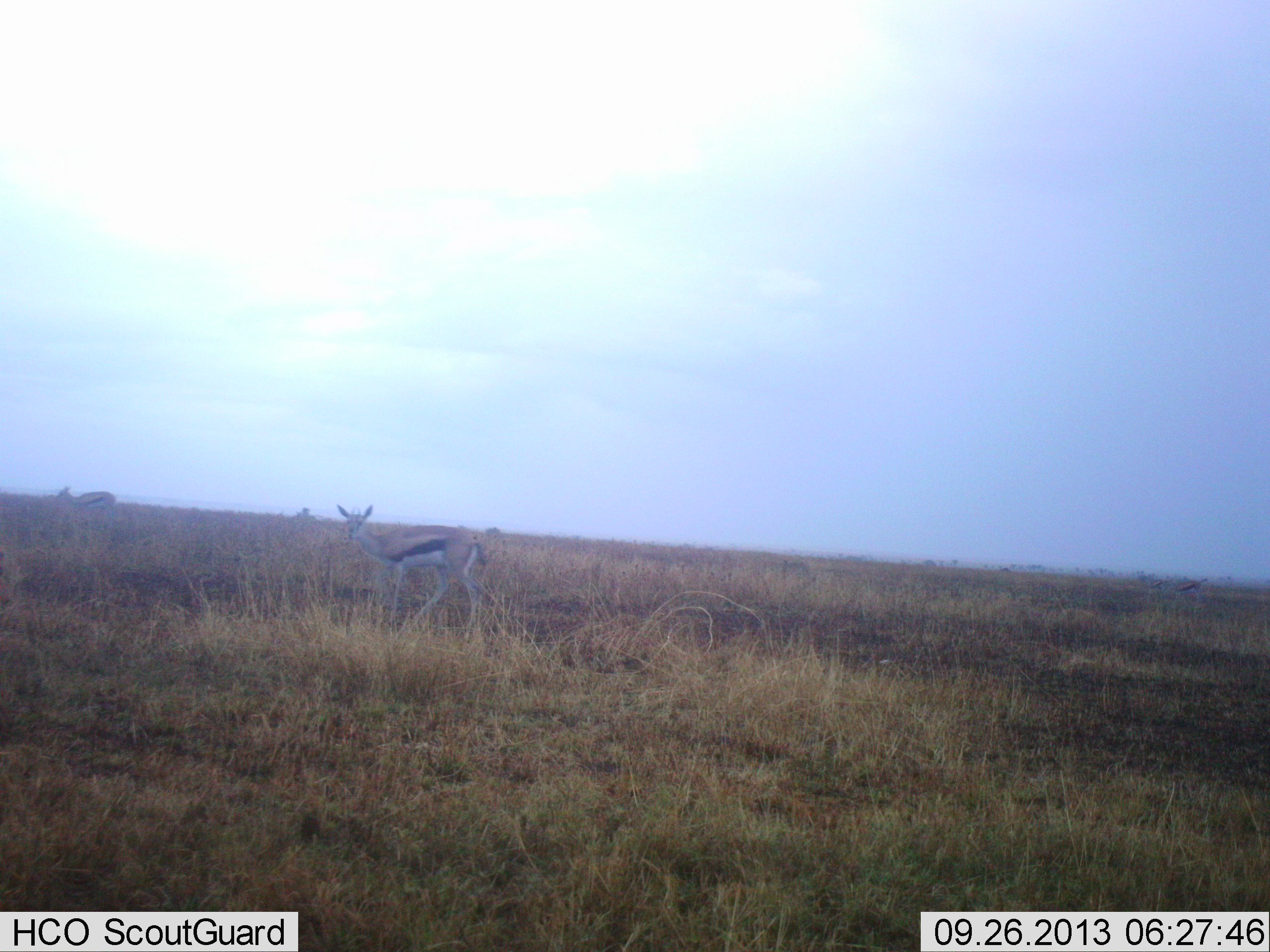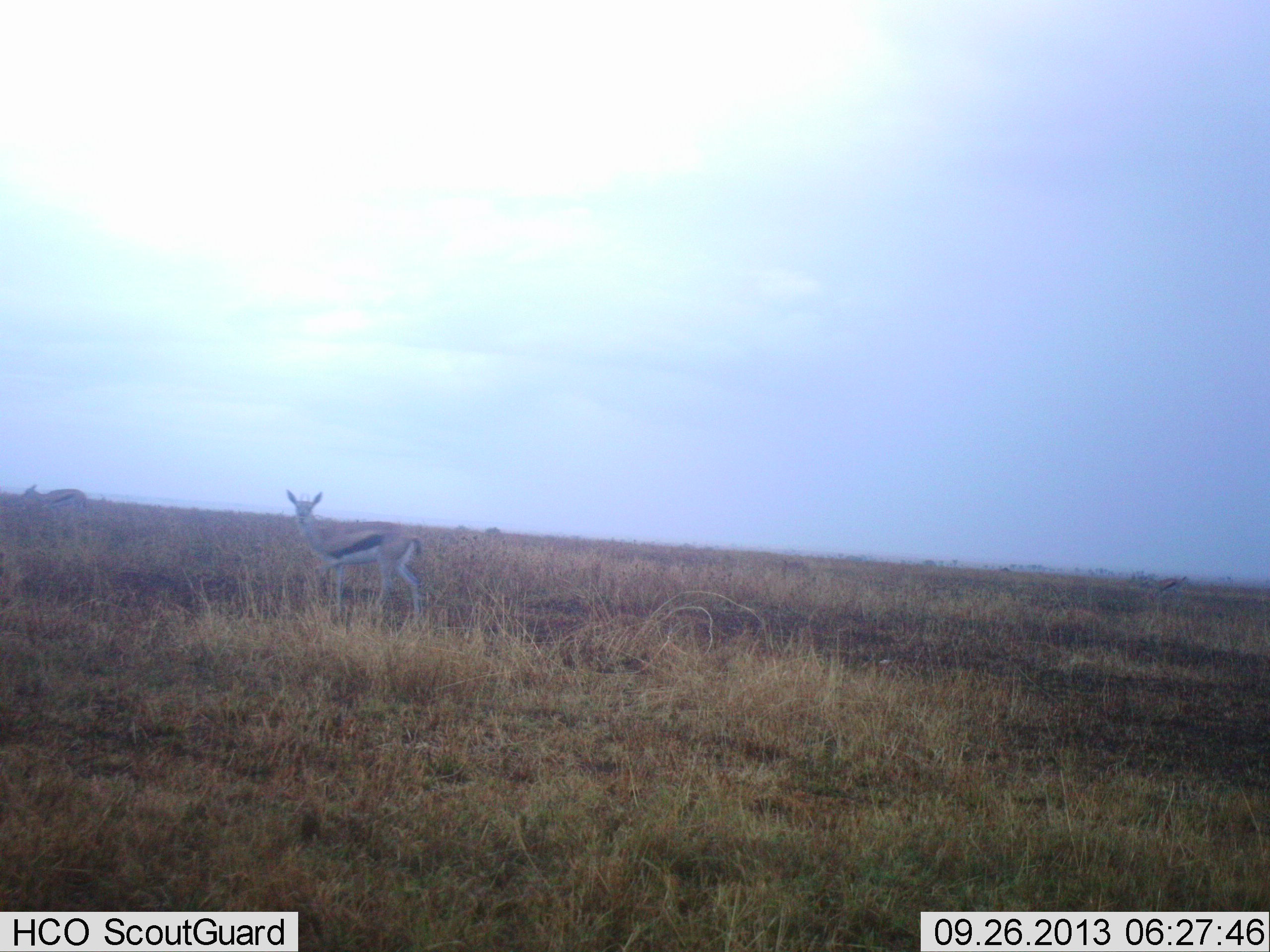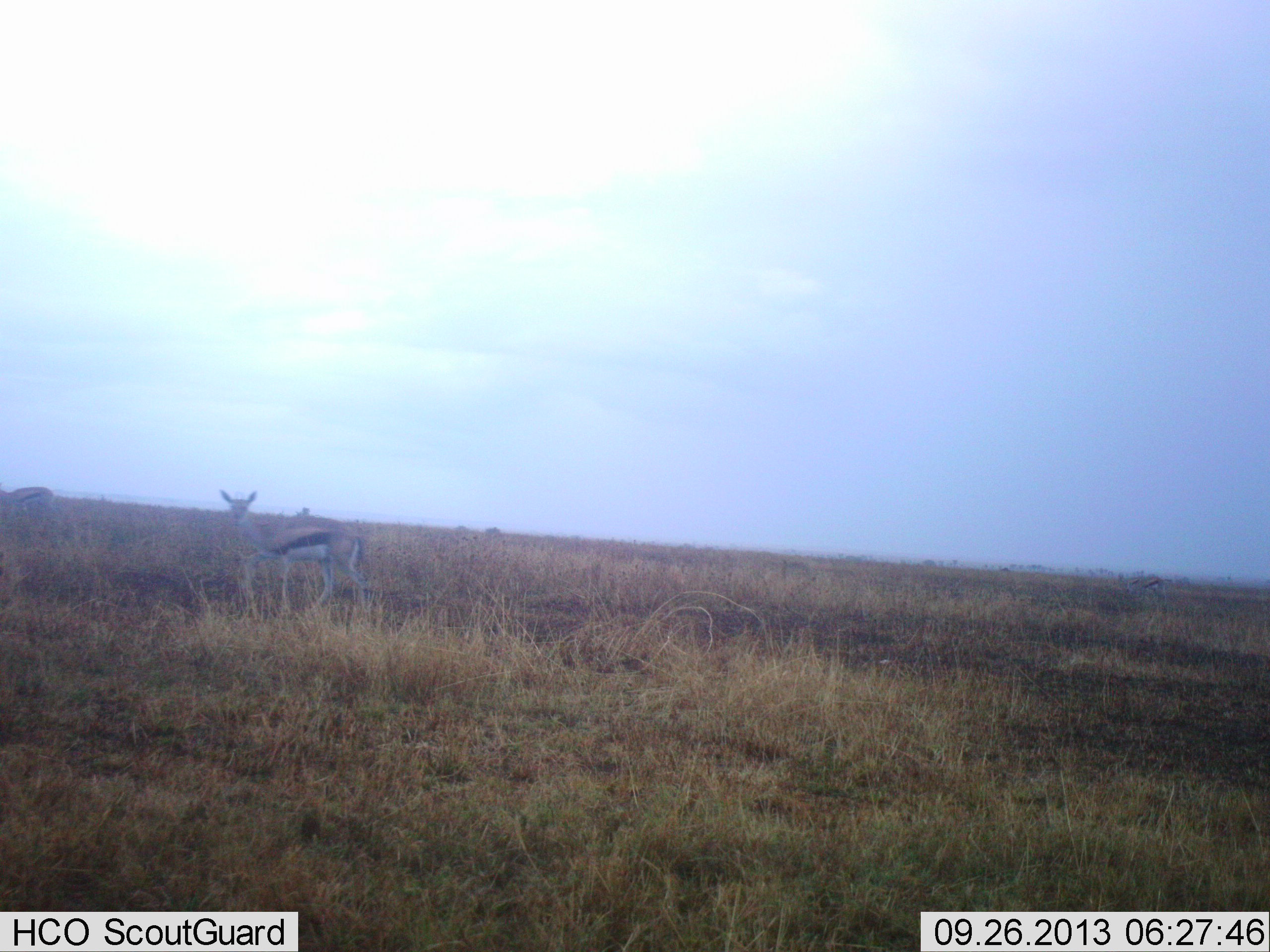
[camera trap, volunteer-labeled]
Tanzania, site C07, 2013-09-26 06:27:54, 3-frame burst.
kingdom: Animalia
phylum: Chordata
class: Mammalia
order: Artiodactyla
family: Bovidae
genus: Eudorcas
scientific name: Eudorcas thomsonii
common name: thomson's gazelle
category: gazellethomsons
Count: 2.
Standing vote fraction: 29%.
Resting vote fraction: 0%.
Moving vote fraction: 62%.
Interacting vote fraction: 0%.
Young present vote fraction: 5%.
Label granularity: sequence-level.